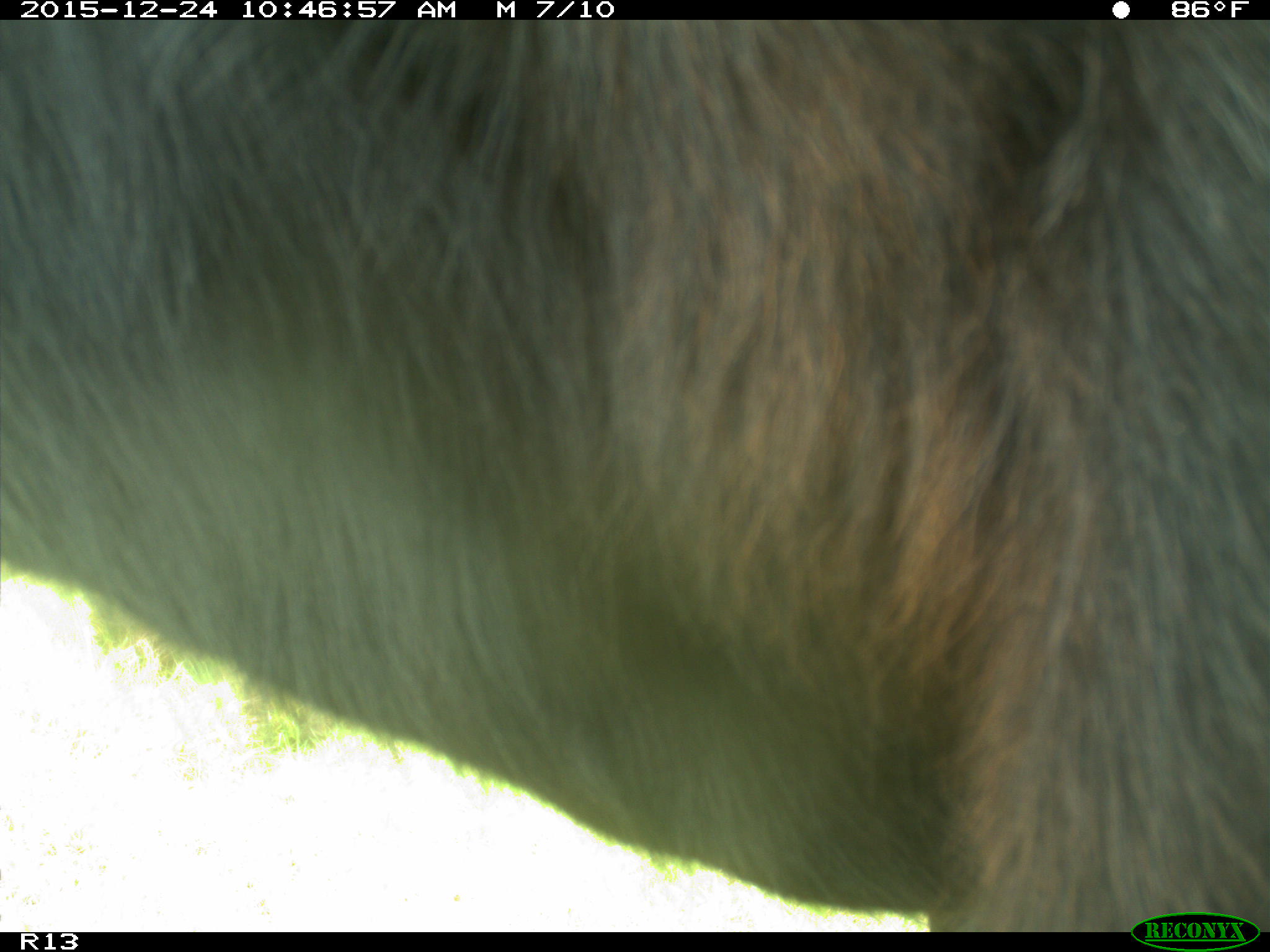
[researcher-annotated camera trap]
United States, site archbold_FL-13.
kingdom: Animalia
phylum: Chordata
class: Mammalia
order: Artiodactyla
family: Bovidae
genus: Bos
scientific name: Bos taurus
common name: domestic cow